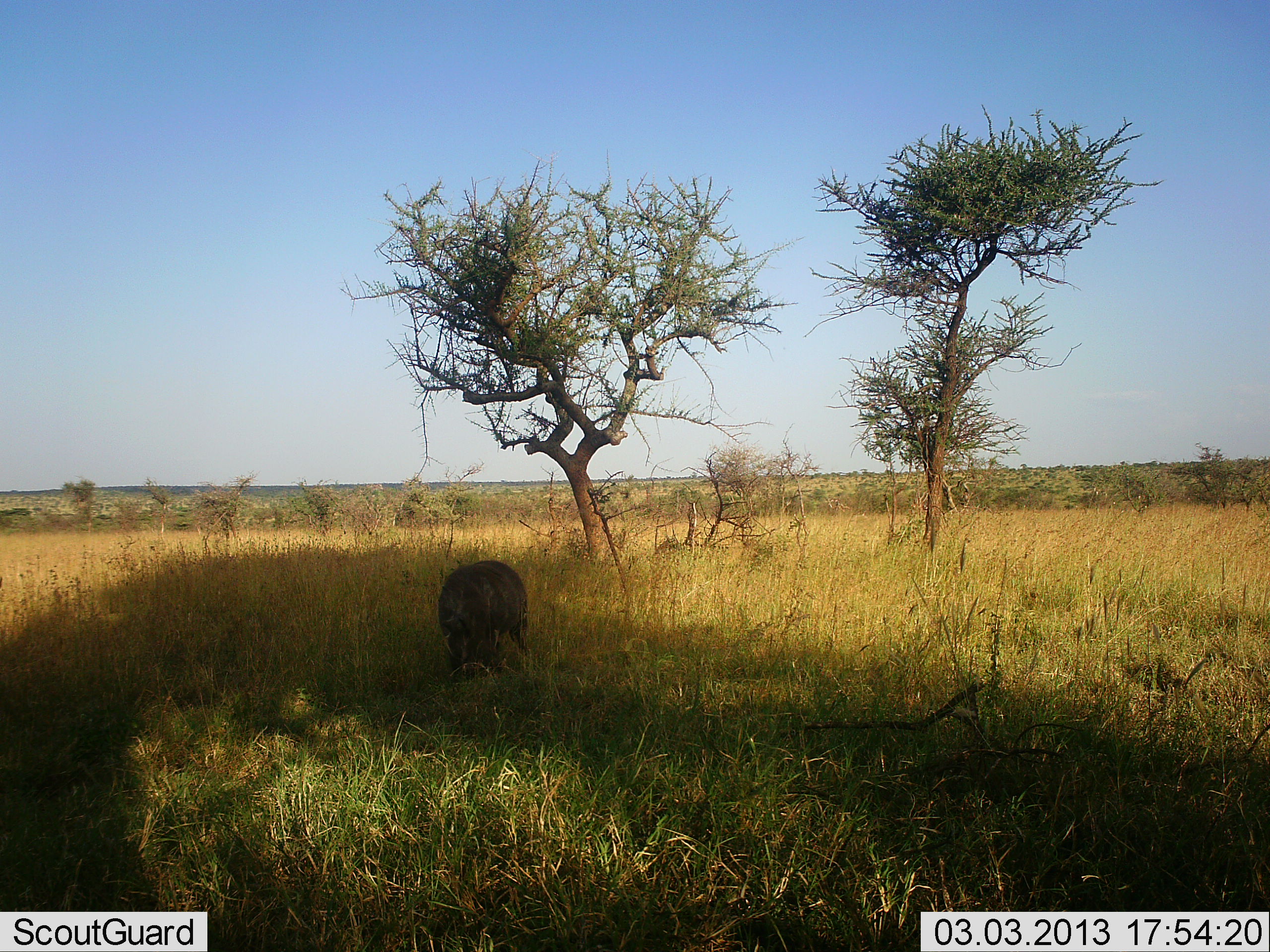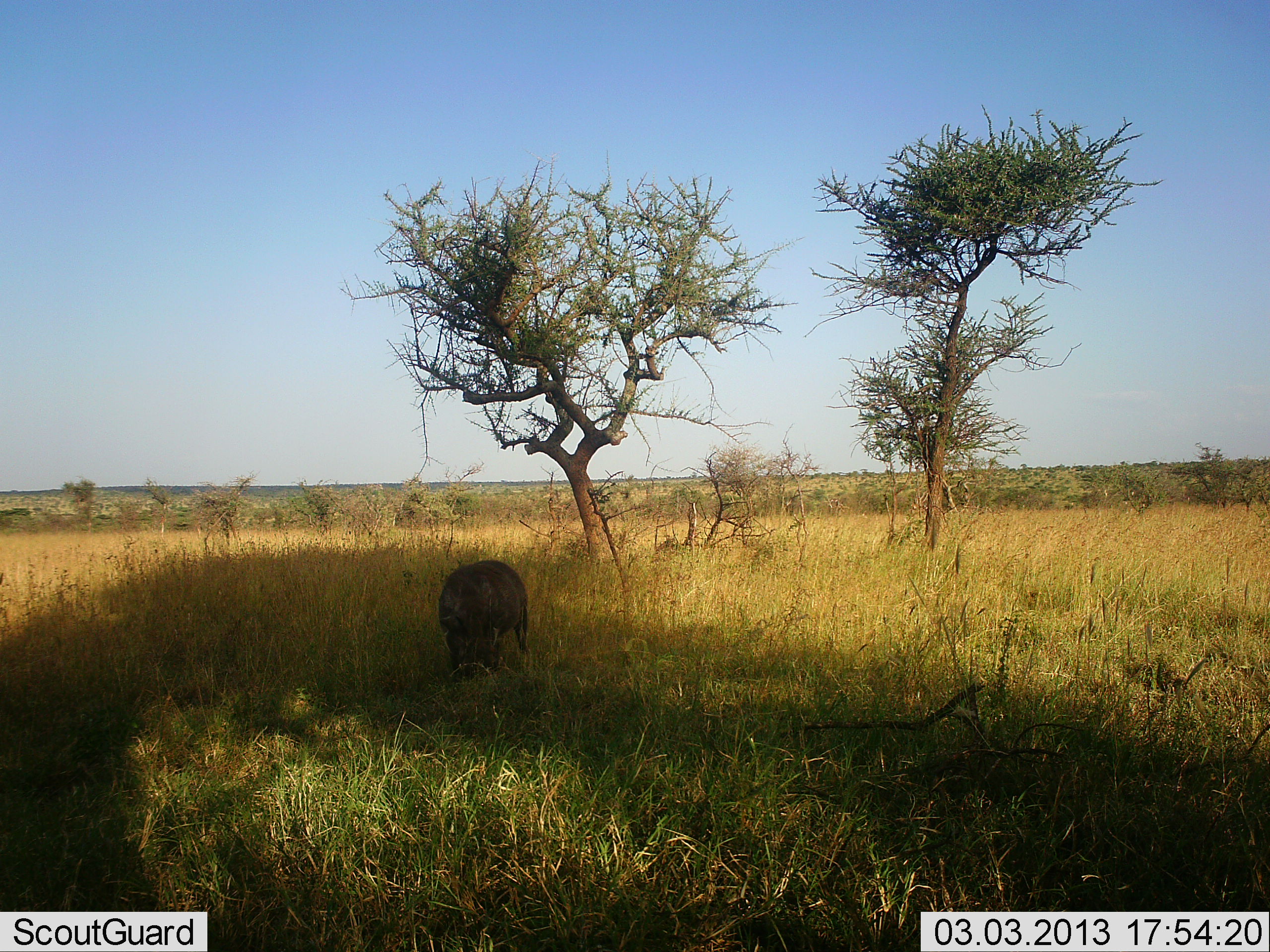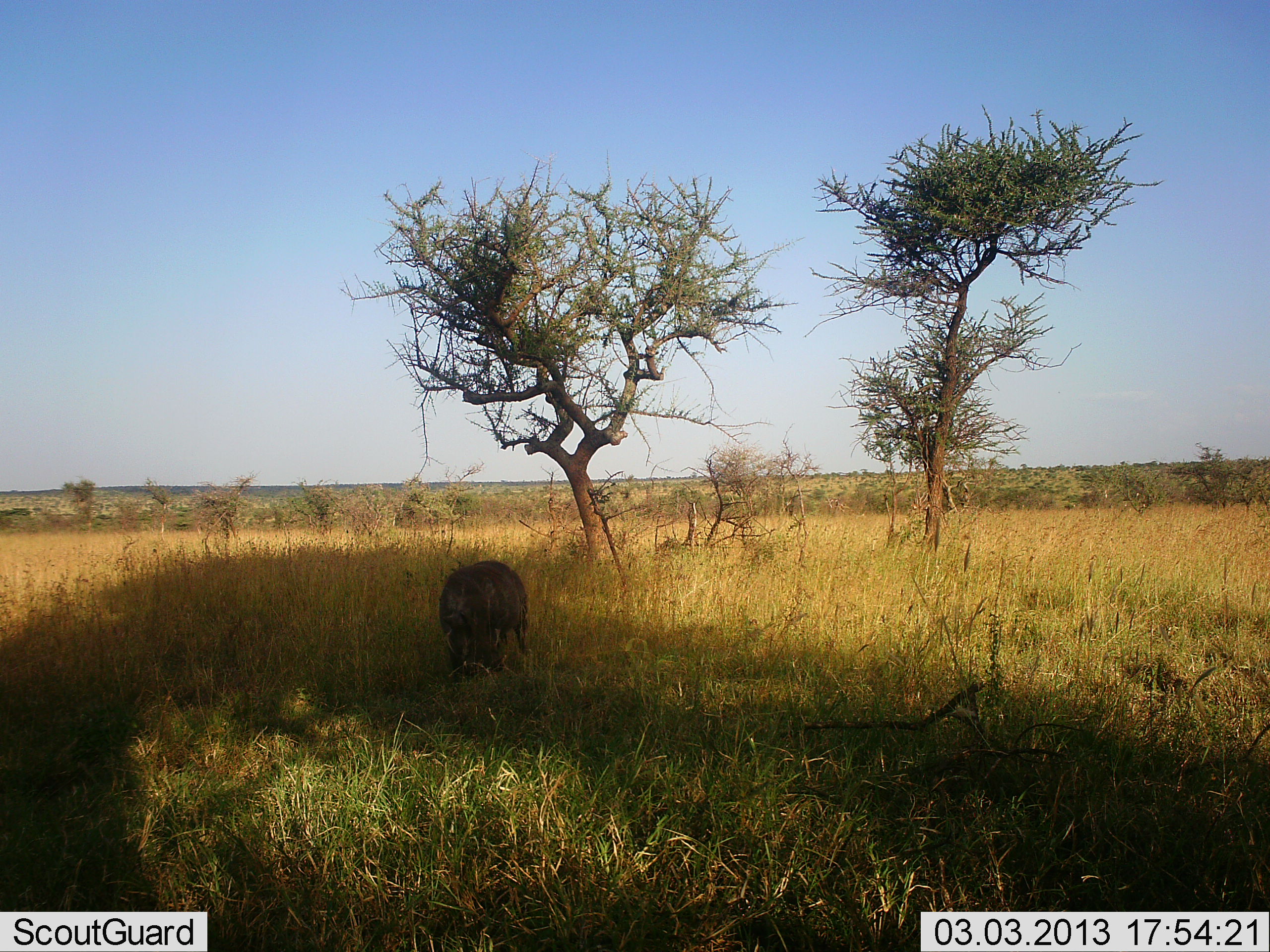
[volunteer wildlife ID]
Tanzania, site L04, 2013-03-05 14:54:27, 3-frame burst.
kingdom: Animalia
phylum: Chordata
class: Mammalia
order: Artiodactyla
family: Suidae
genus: Phacochoerus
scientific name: Phacochoerus africanus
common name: warthog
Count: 1.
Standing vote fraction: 18%.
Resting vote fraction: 3%.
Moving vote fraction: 6%.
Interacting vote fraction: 0%.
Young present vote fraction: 0%.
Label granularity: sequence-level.